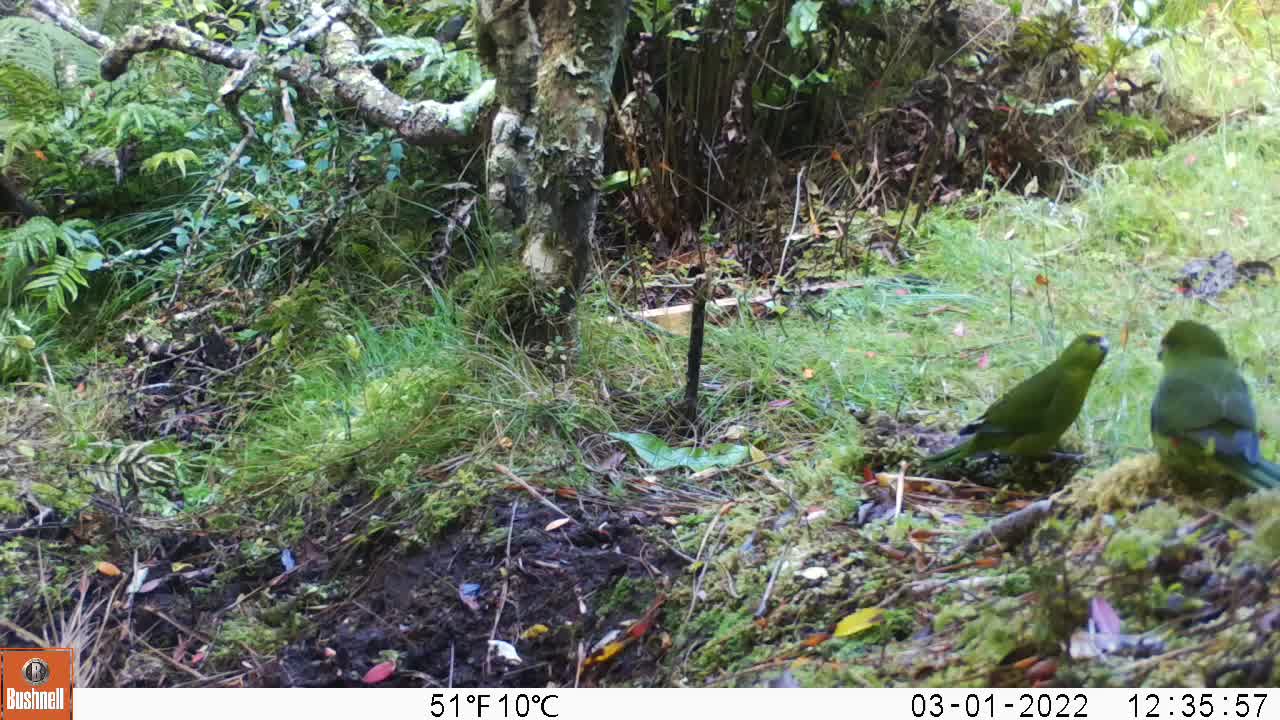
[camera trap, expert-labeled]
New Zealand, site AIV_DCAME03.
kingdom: Animalia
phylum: Chordata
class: Aves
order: Psittaciformes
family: Psittaculidae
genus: Cyanoramphus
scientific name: Cyanoramphus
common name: parakeet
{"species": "parakeet (Cyanoramphus)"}